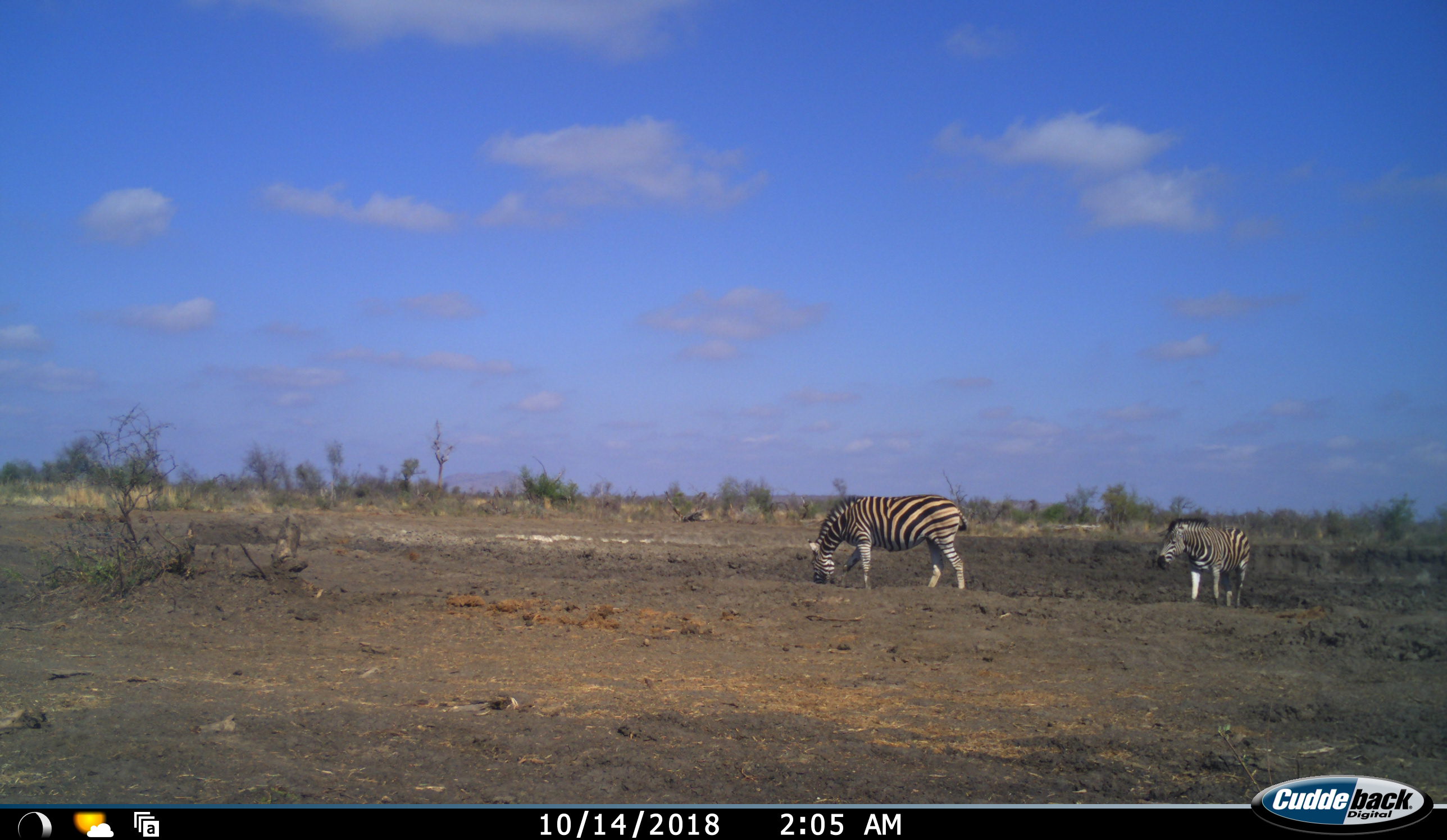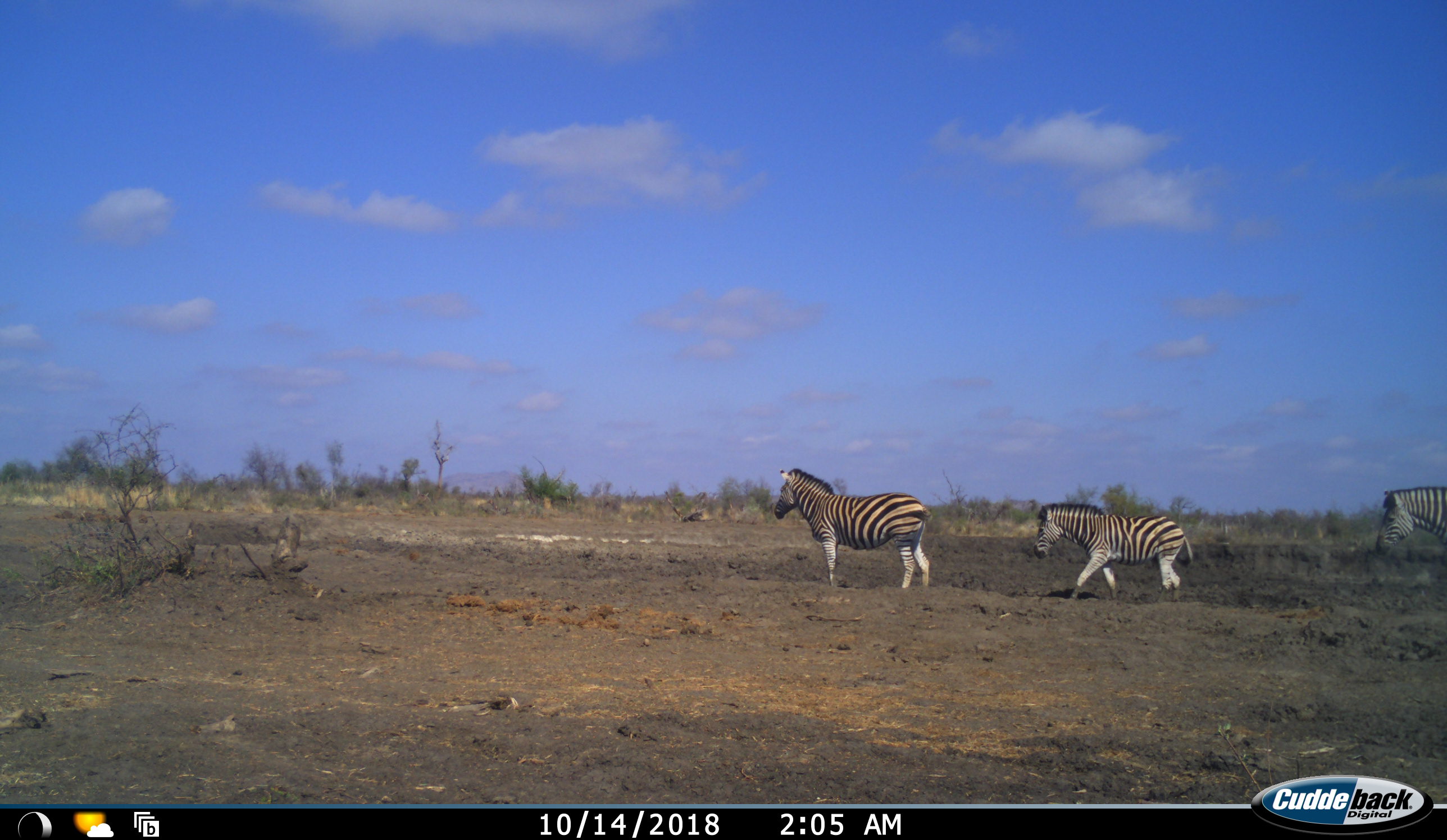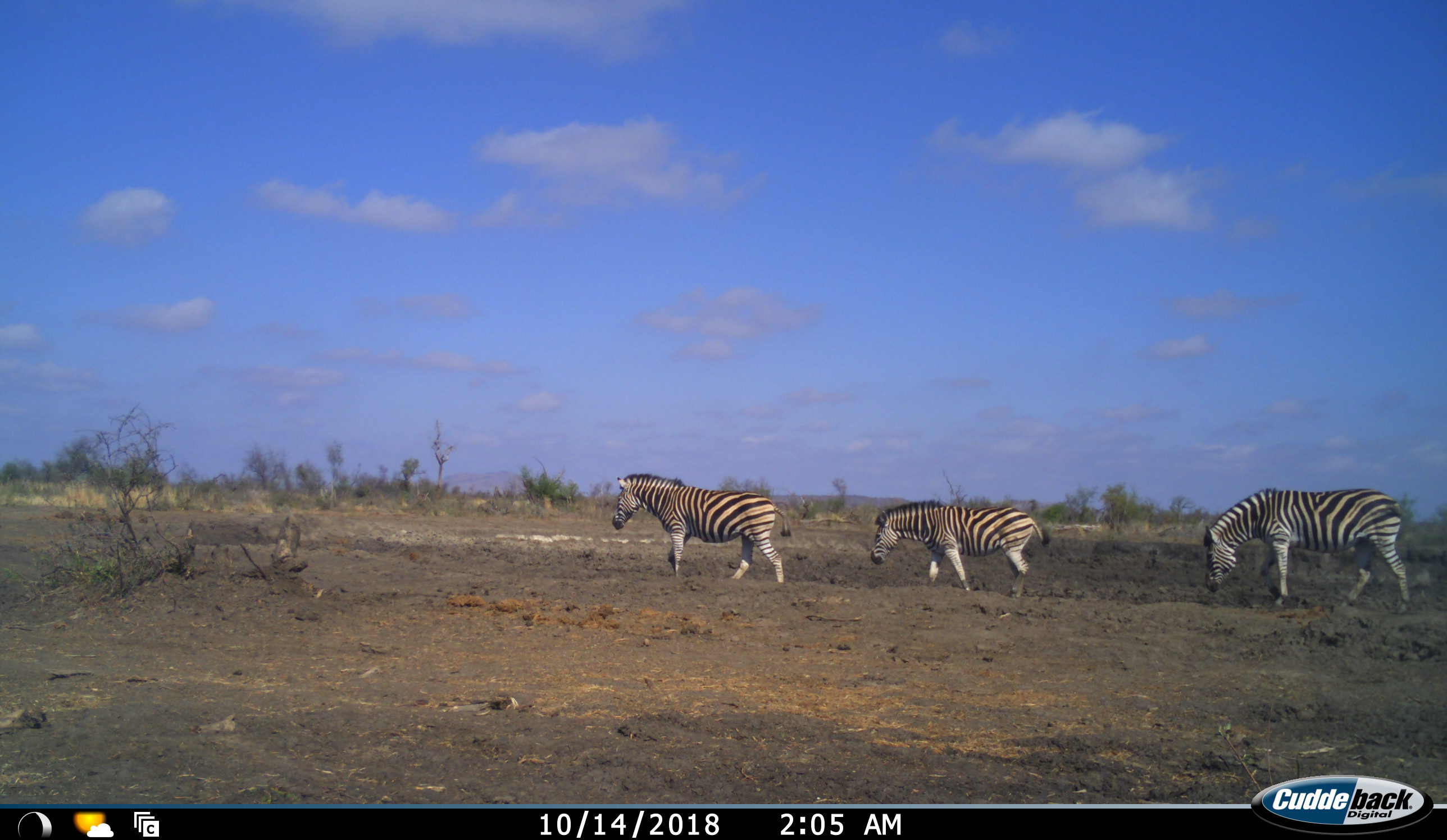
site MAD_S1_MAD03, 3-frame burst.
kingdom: Animalia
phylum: Chordata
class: Mammalia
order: Perissodactyla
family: Equidae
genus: Equus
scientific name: Equus quagga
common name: plains zebra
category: zebraplains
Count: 3.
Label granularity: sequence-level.